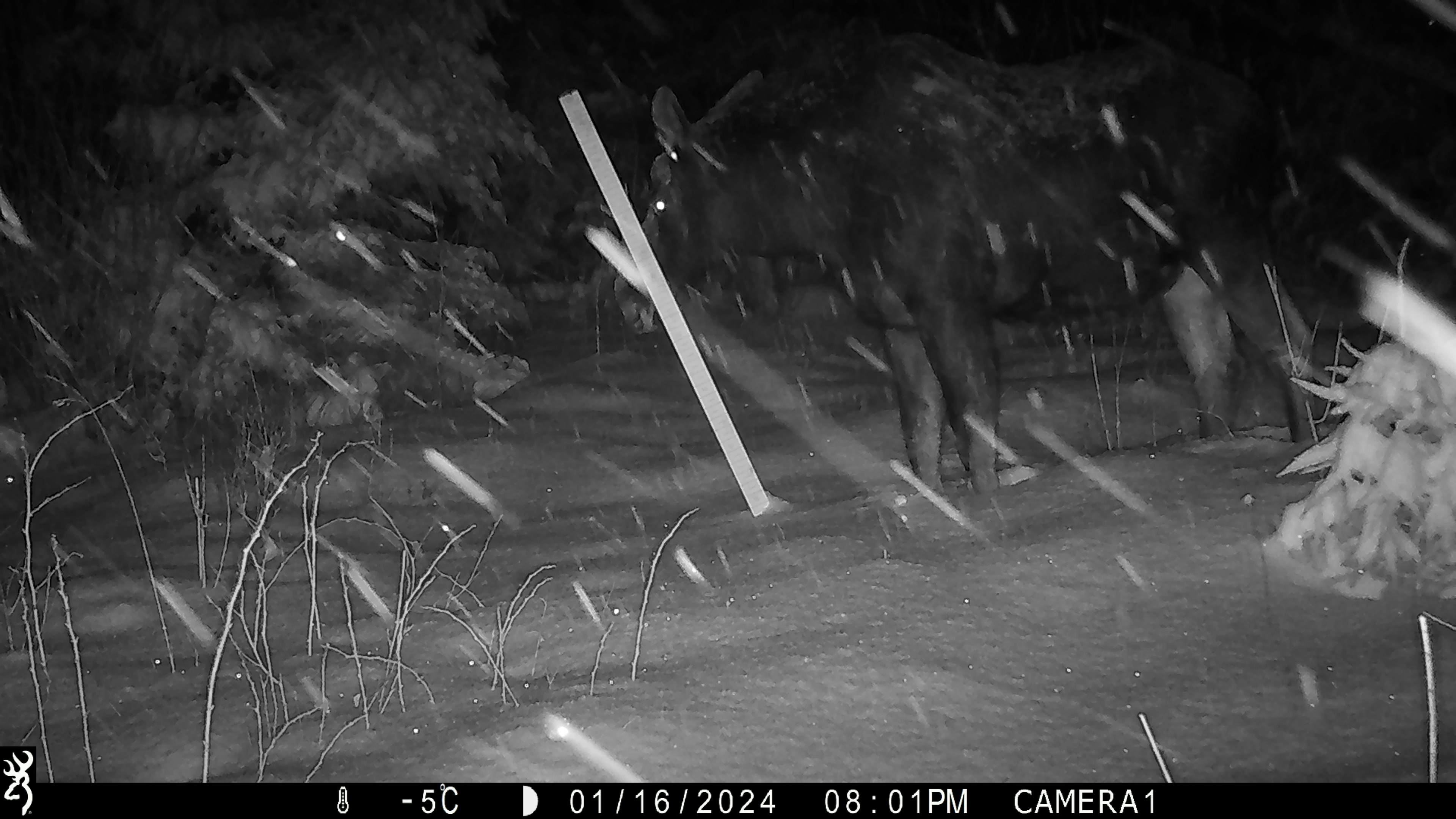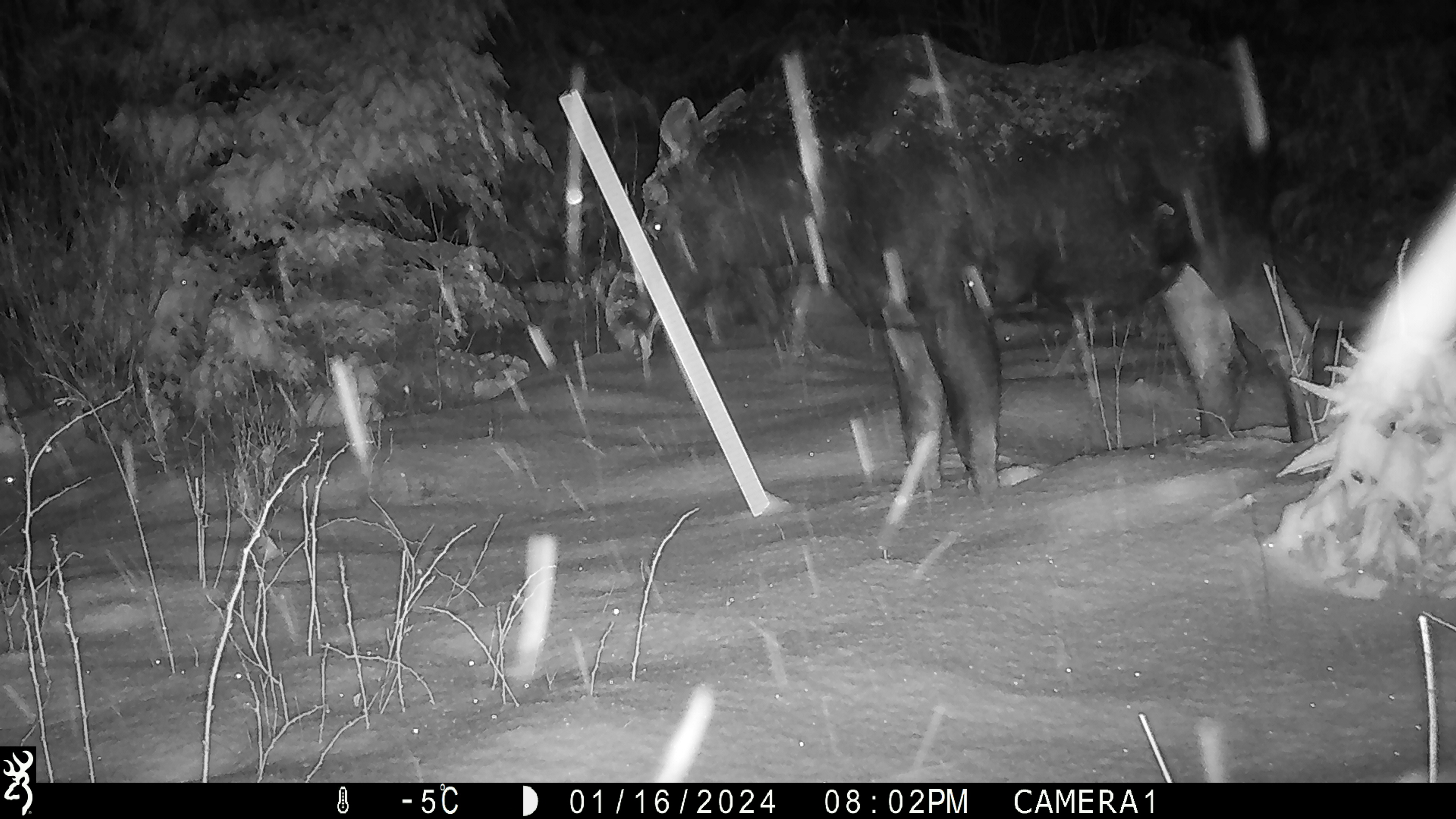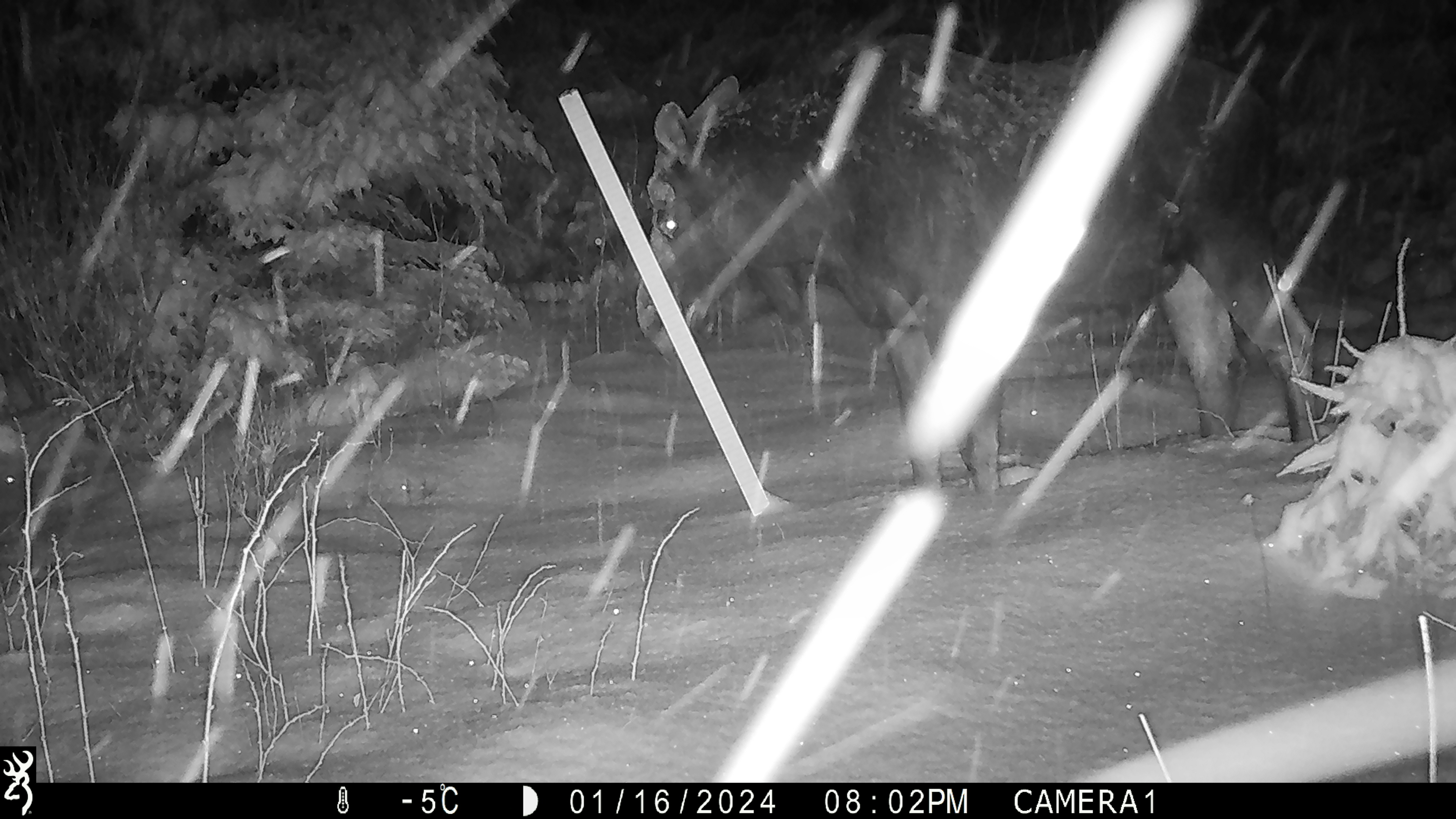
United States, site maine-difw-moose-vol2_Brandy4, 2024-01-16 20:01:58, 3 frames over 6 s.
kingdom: Animalia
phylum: Chordata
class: Mammalia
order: Artiodactyla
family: Cervidae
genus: Alces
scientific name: Alces alces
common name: moose